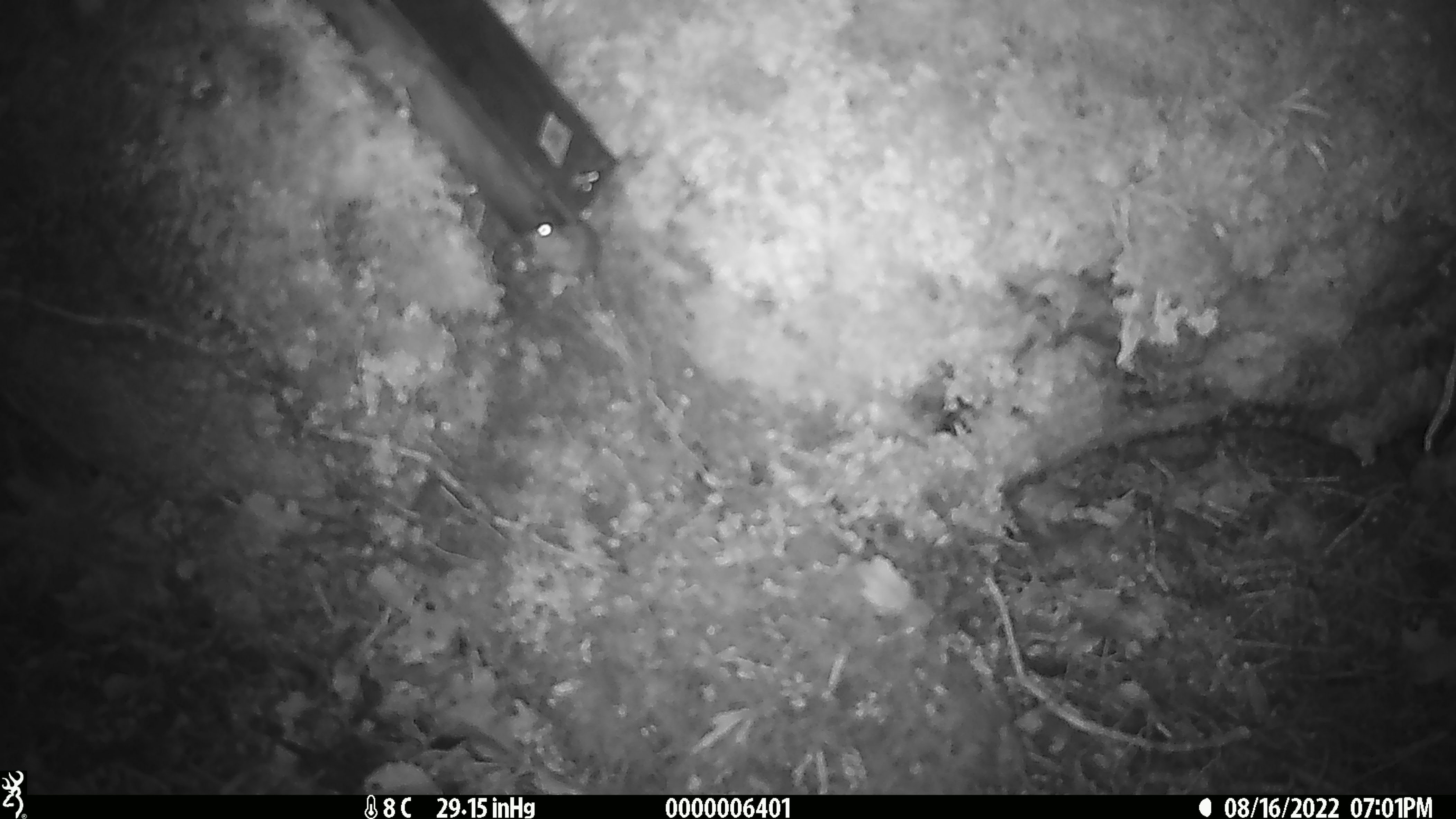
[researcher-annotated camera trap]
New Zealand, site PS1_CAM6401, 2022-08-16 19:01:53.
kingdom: Animalia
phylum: Chordata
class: Mammalia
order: Rodentia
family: Muridae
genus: Mus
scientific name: Mus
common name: mouse